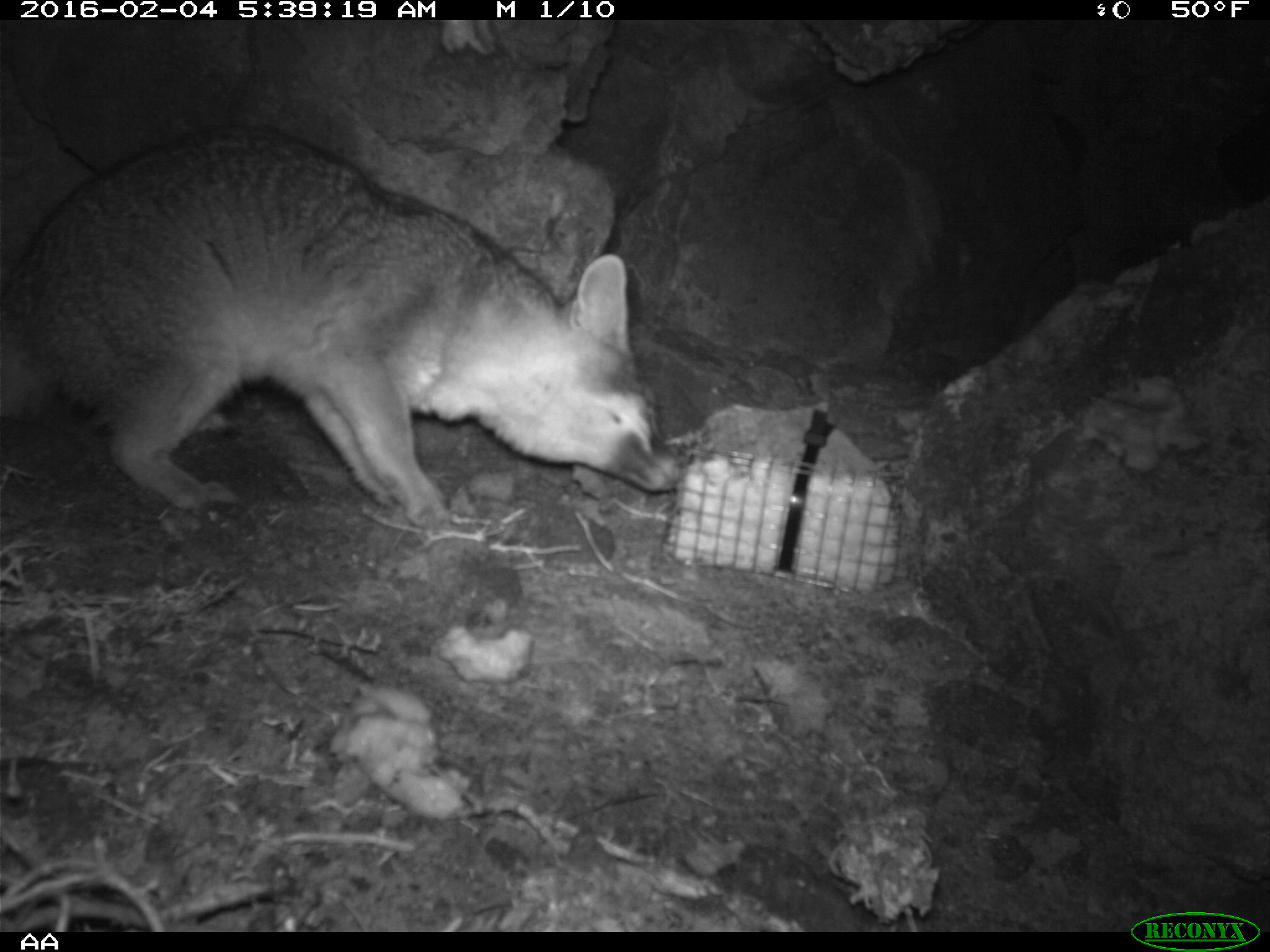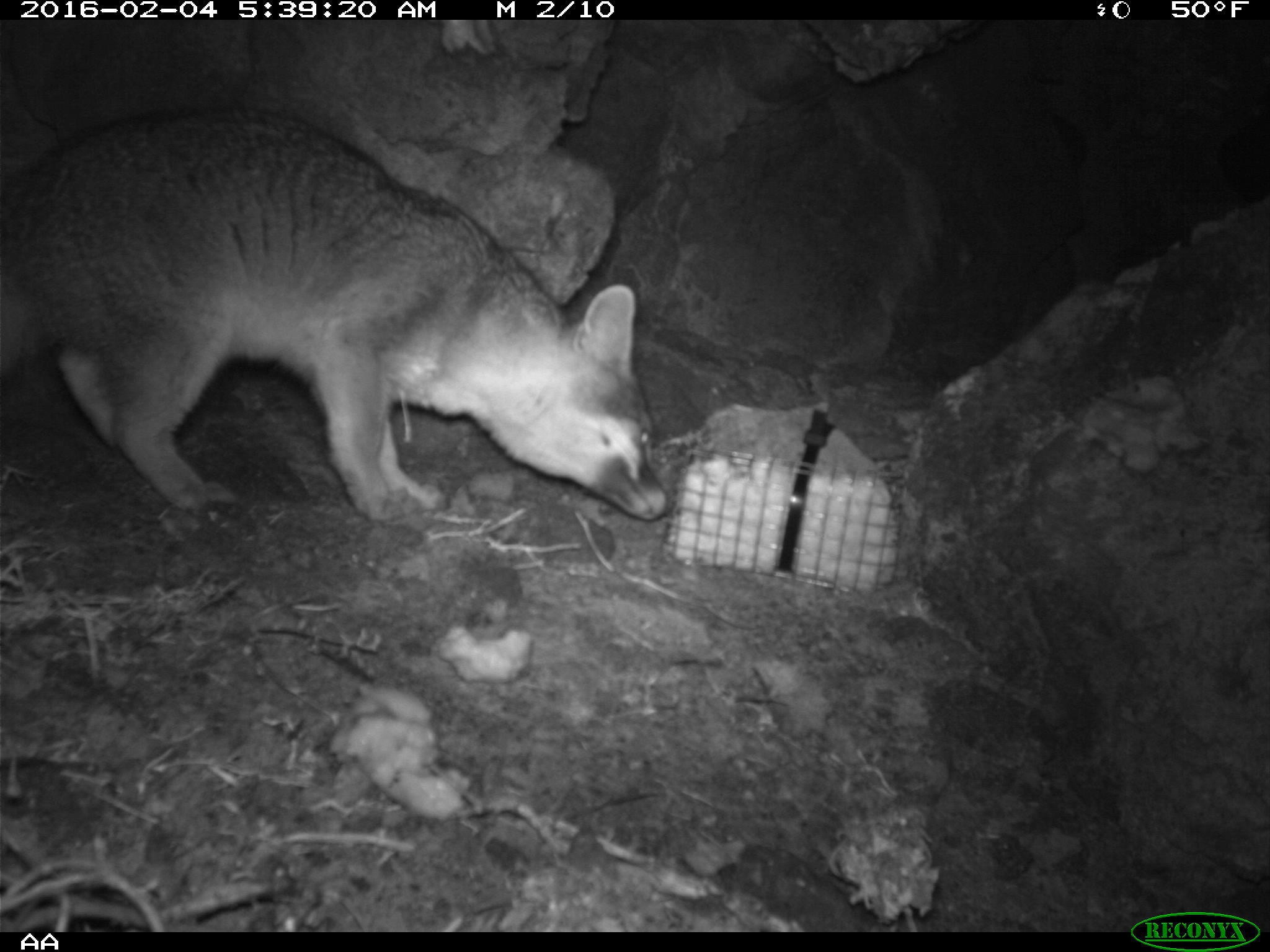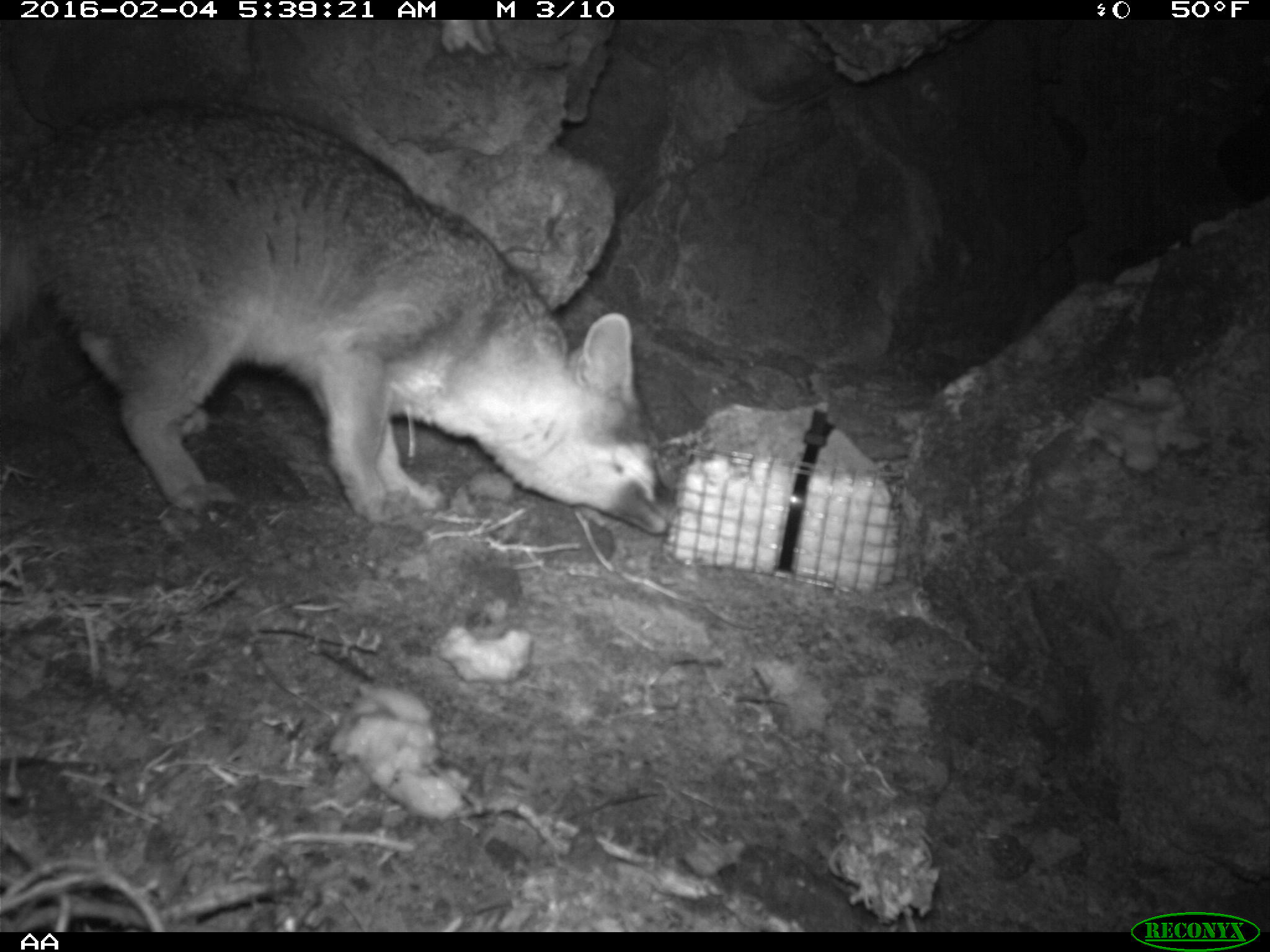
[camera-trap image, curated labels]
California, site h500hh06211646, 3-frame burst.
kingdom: Animalia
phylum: Chordata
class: Mammalia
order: Carnivora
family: Canidae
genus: Urocyon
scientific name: Urocyon littoralis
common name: island fox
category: fox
Fox (island fox) (Urocyon littoralis).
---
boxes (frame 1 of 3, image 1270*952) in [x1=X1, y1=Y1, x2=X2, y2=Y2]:
fox: [x1=0, y1=121, x2=682, y2=537]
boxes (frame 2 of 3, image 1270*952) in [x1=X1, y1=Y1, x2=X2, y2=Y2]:
fox: [x1=0, y1=105, x2=675, y2=520]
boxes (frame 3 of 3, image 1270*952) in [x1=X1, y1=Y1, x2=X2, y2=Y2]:
fox: [x1=0, y1=99, x2=674, y2=534]